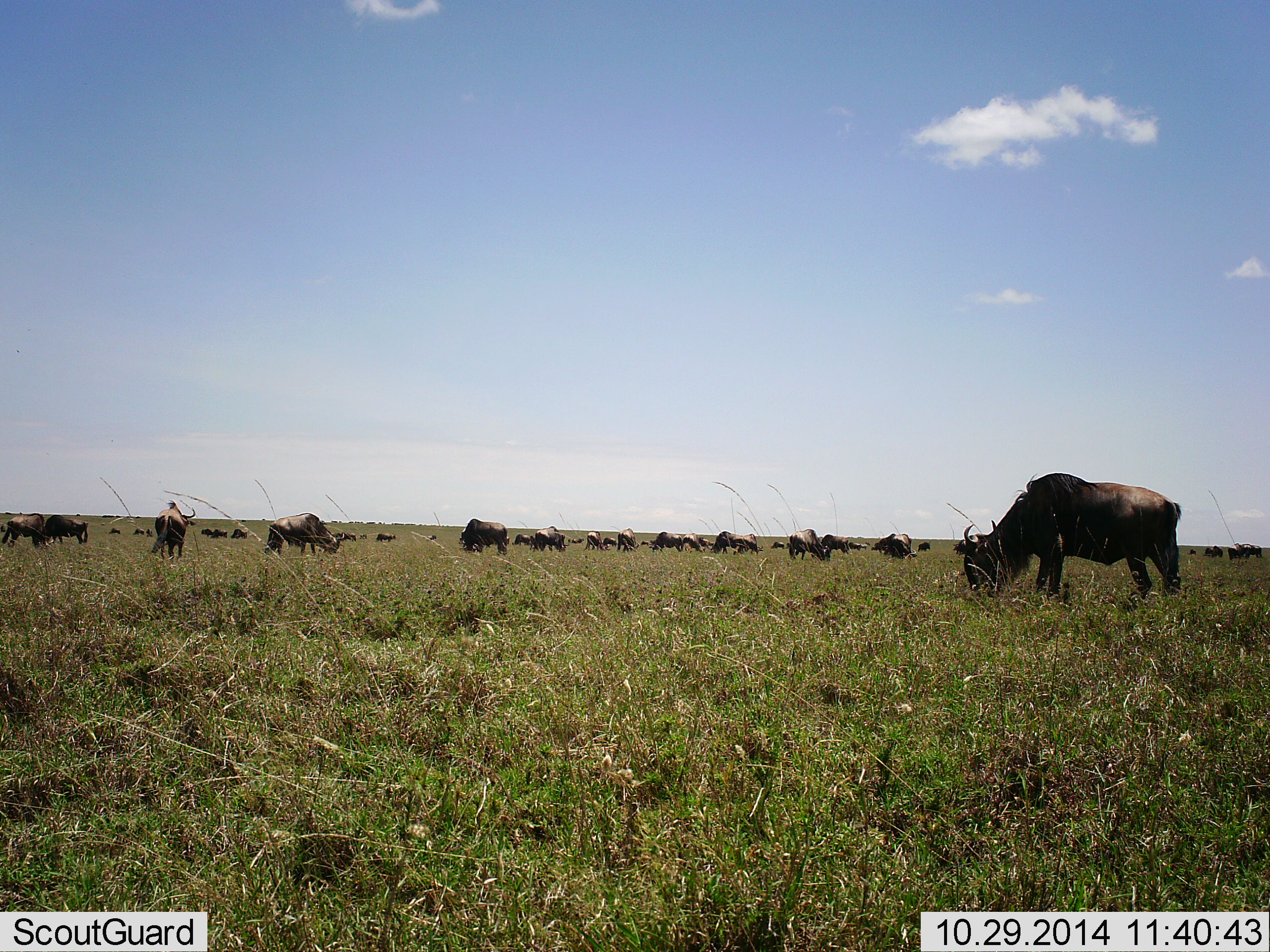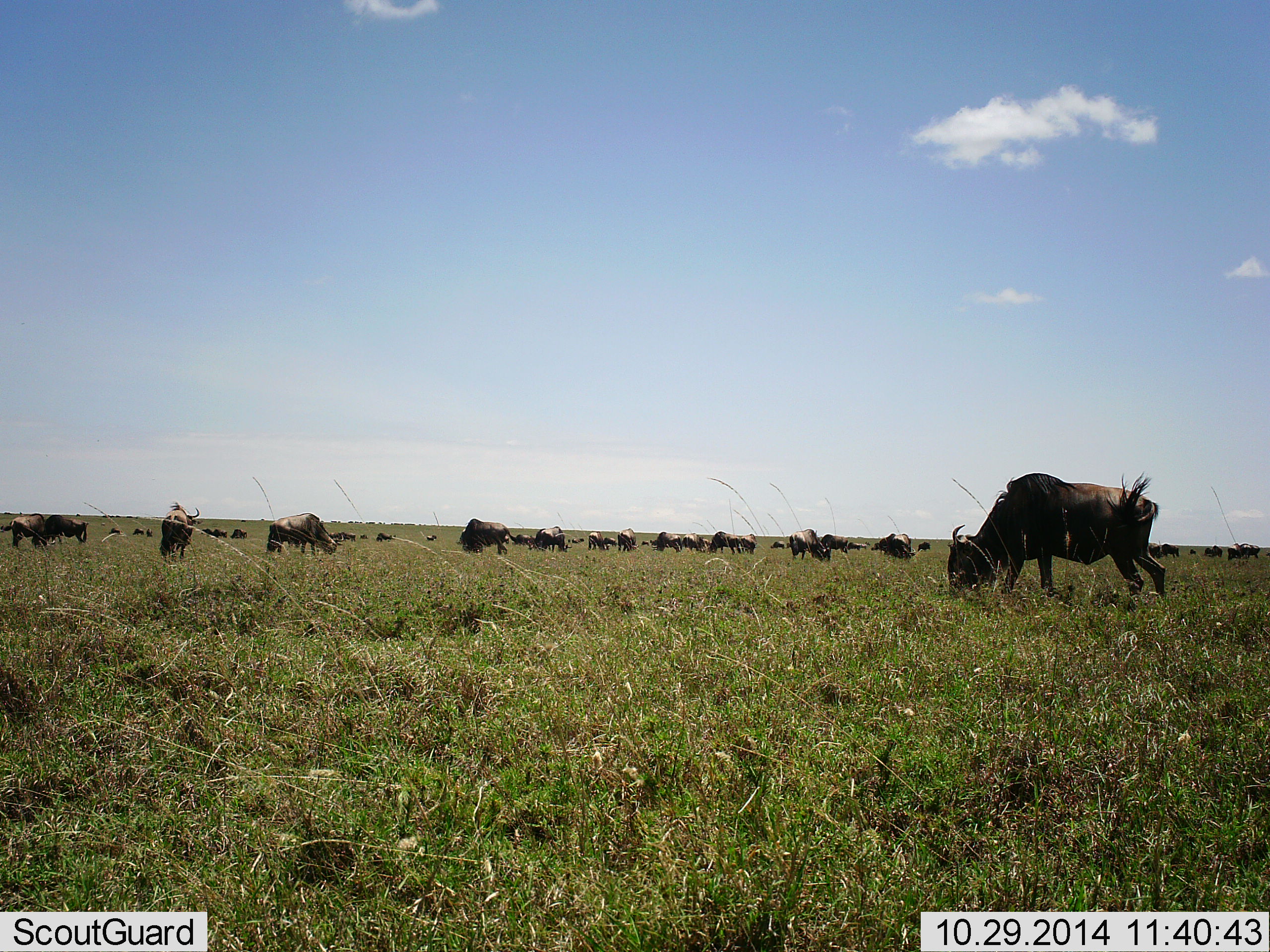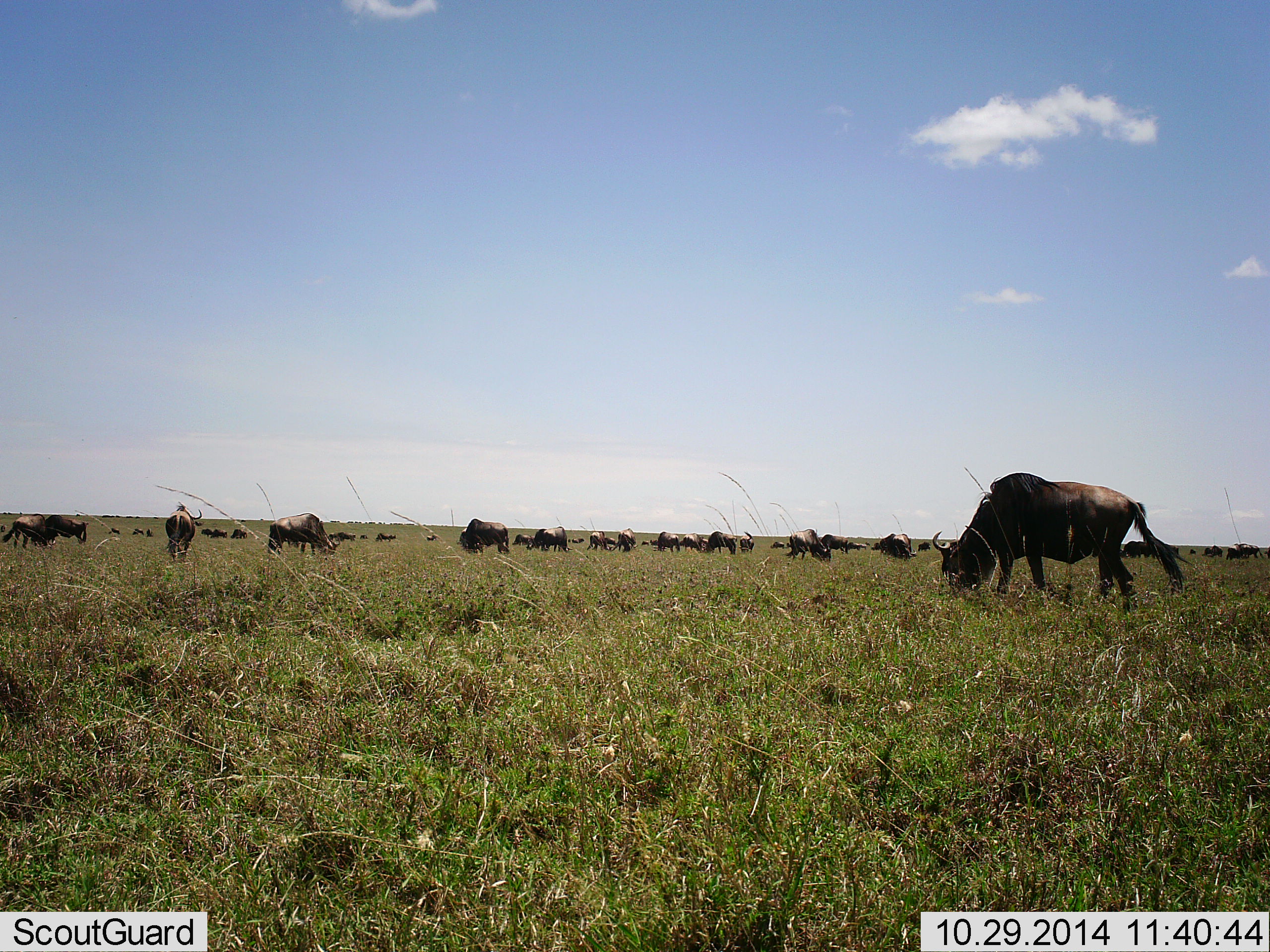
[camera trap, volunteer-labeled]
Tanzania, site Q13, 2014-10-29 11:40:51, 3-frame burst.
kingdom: Animalia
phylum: Chordata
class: Mammalia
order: Artiodactyla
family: Bovidae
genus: Connochaetes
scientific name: Connochaetes taurinus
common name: blue wildebeest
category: wildebeest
Wildebeest (blue wildebeest) (Connochaetes taurinus), count 11-50. Behavior (volunteer vote fractions): standing 40%, resting 10%, moving 30%, interacting 10%. Young present (vote fraction): 0%. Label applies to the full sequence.